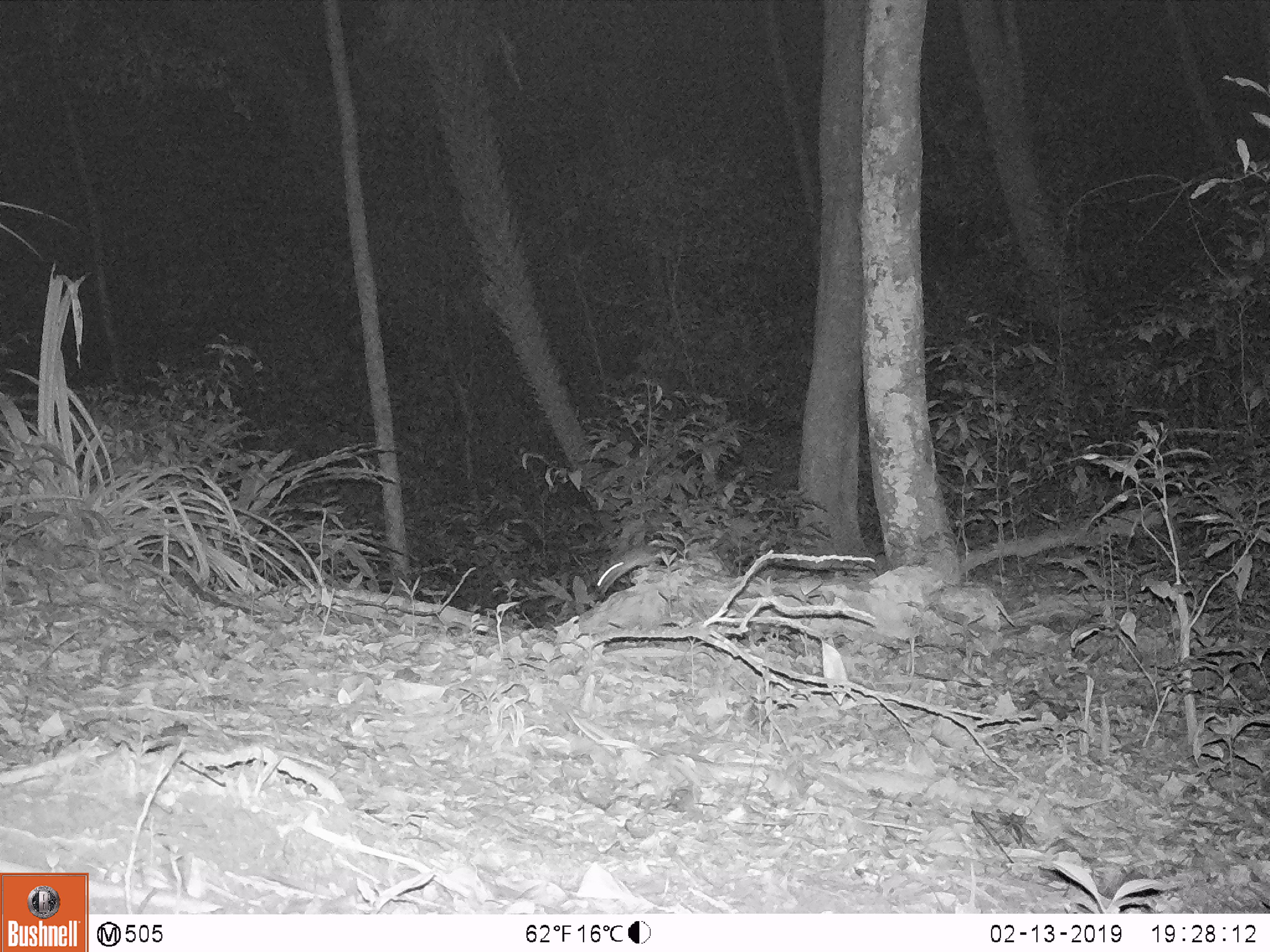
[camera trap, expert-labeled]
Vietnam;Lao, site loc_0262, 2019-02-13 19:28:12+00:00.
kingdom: Animalia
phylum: Chordata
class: Mammalia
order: Rodentia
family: Muridae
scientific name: Muridae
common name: old-world mice and rats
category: unidentified murid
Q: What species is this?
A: Unidentified murid (old-world mice and rats) (Muridae).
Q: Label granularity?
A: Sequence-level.